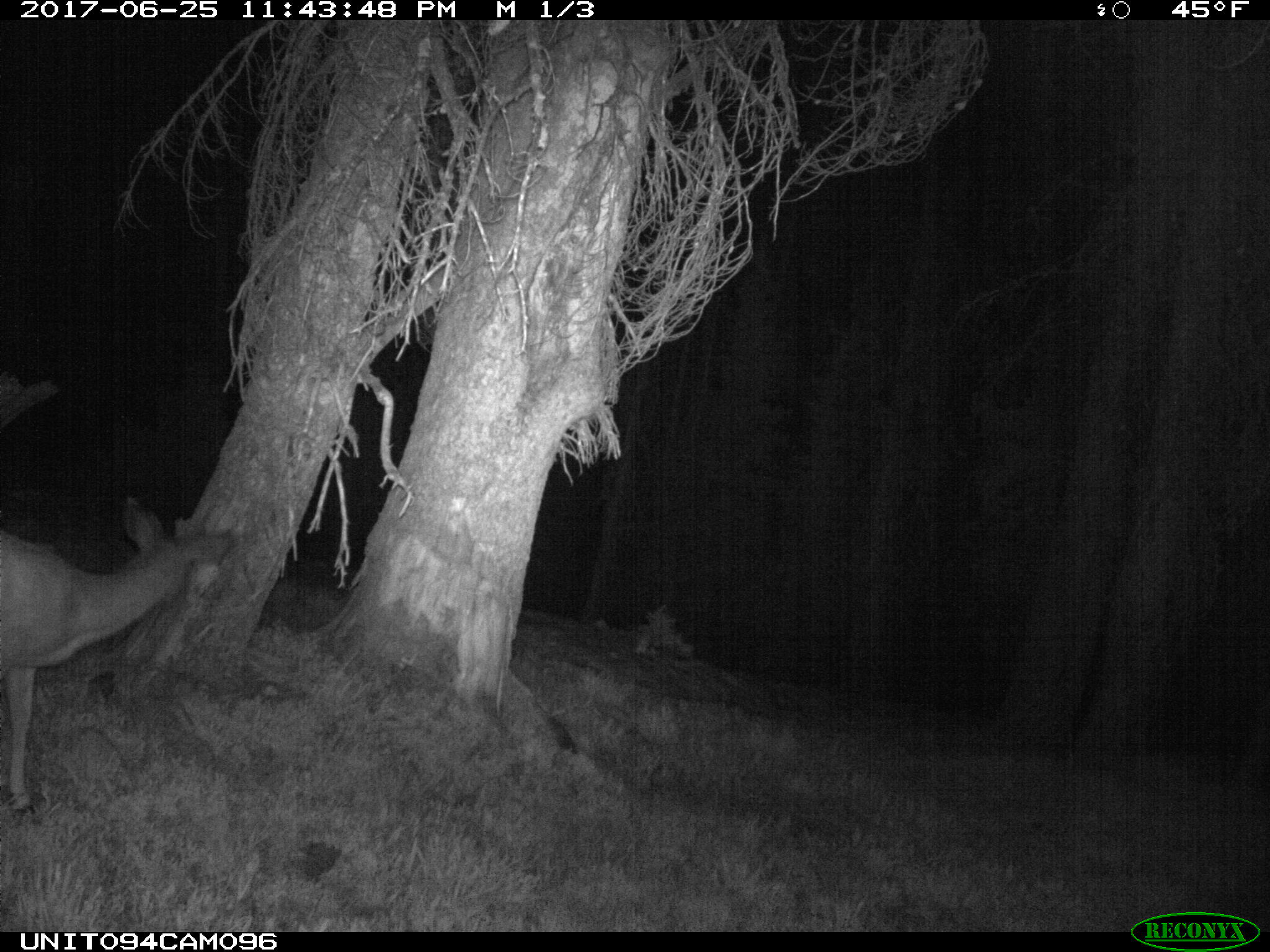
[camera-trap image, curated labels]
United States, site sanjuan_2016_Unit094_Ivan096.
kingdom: Animalia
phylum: Chordata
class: Mammalia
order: Artiodactyla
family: Cervidae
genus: Odocoileus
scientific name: Odocoileus hemionus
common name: mule deer